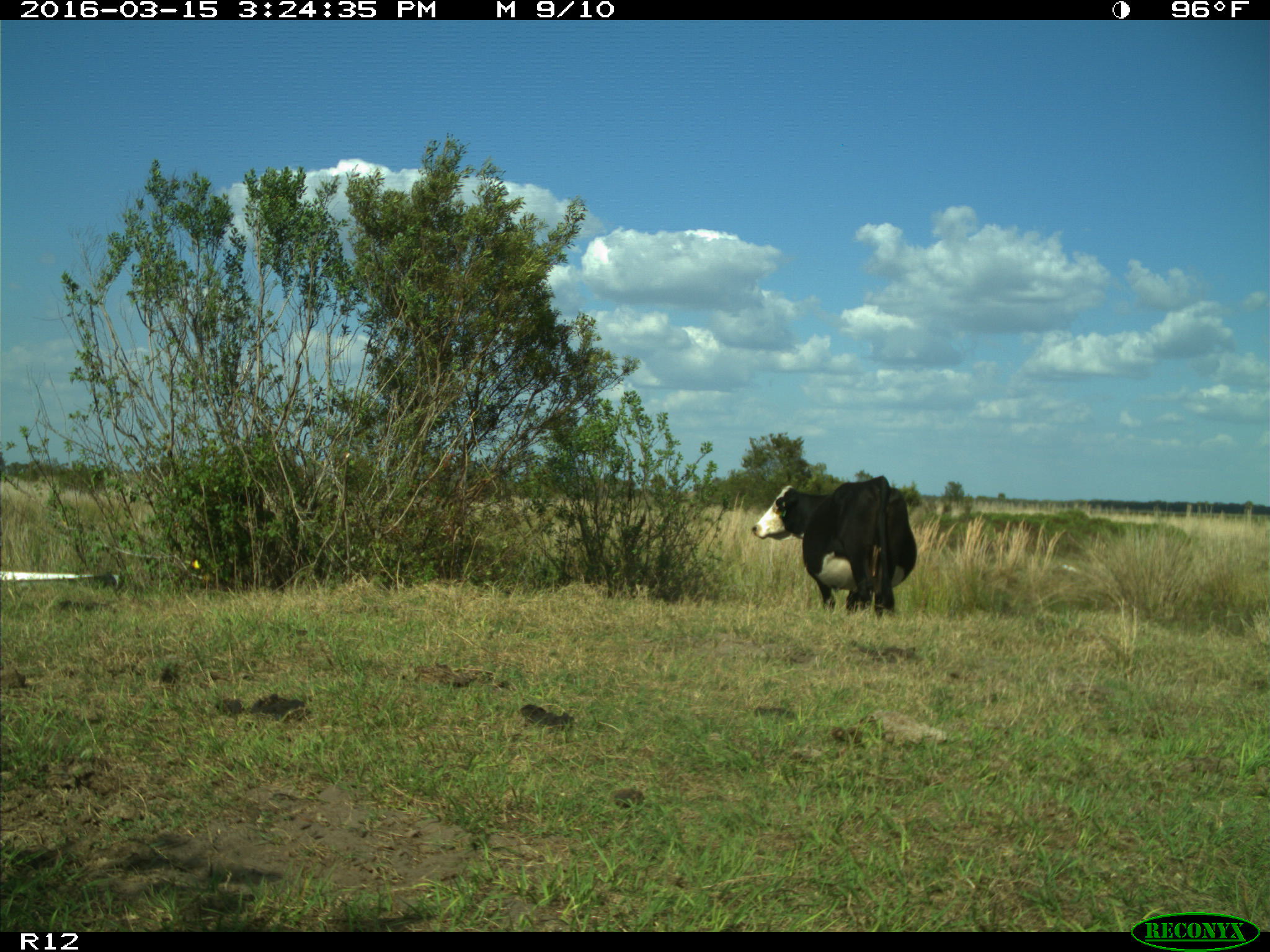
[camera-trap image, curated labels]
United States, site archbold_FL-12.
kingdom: Animalia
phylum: Chordata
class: Mammalia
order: Artiodactyla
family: Bovidae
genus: Bos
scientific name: Bos taurus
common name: domestic cow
Bos taurus (domestic cow).